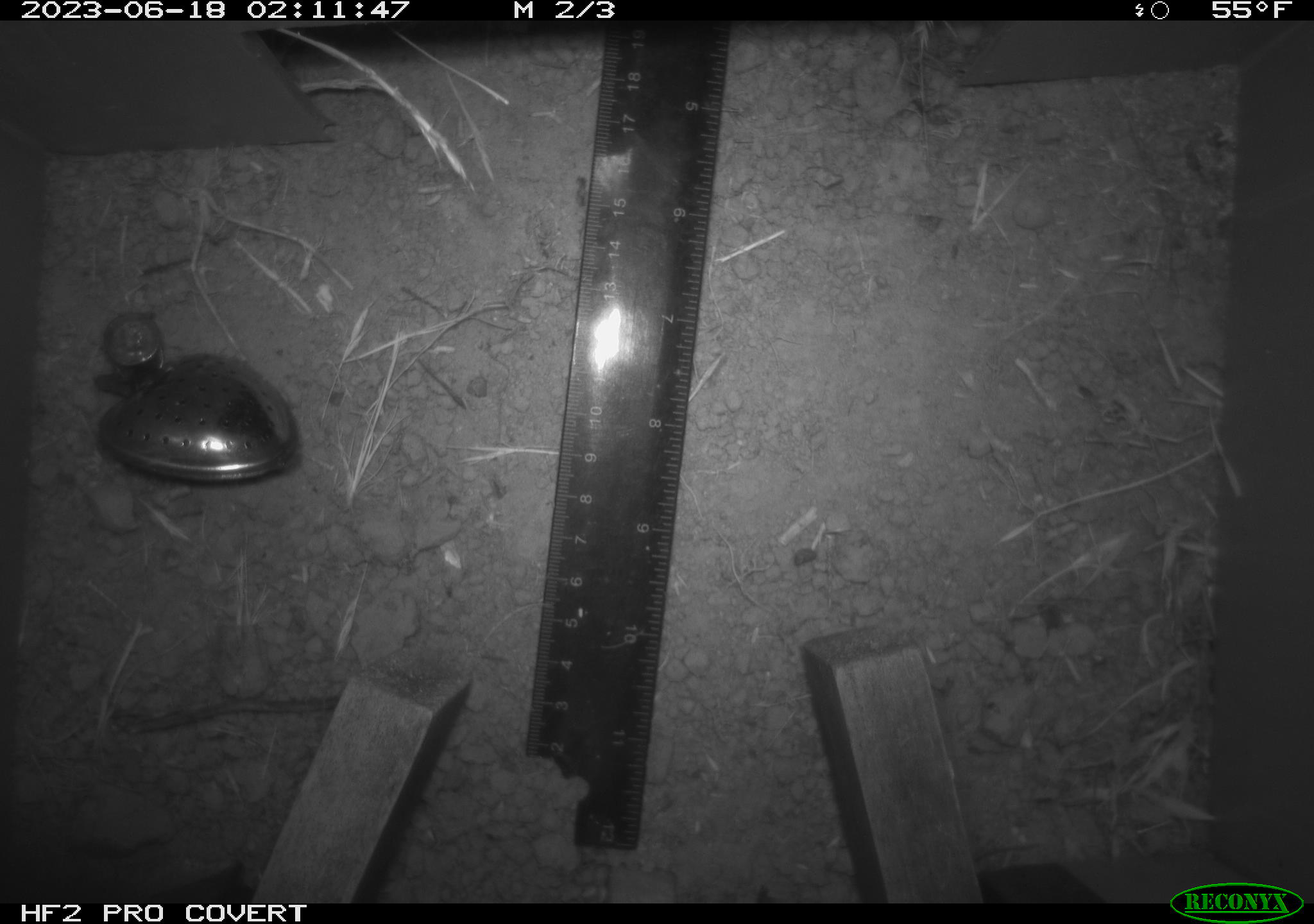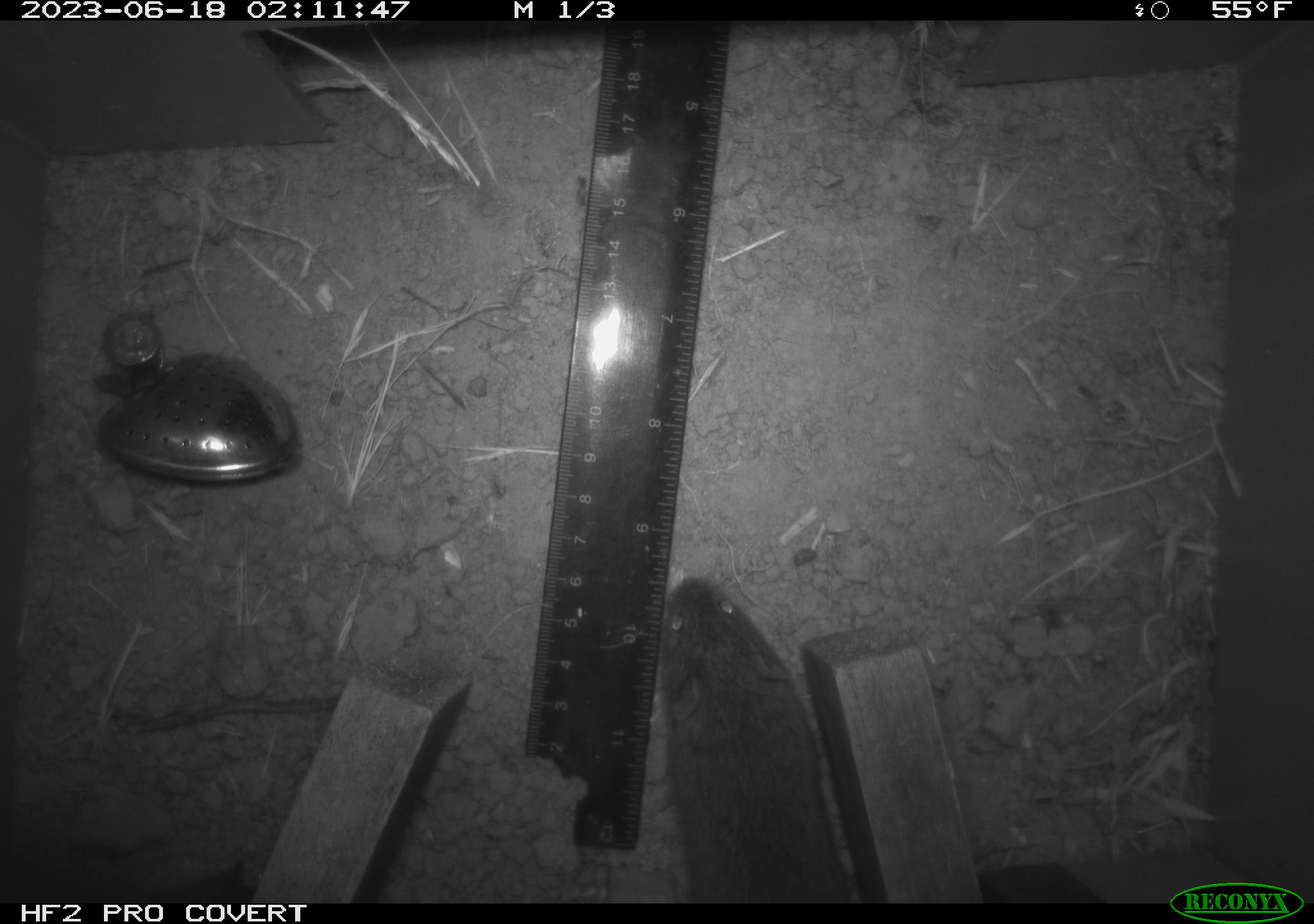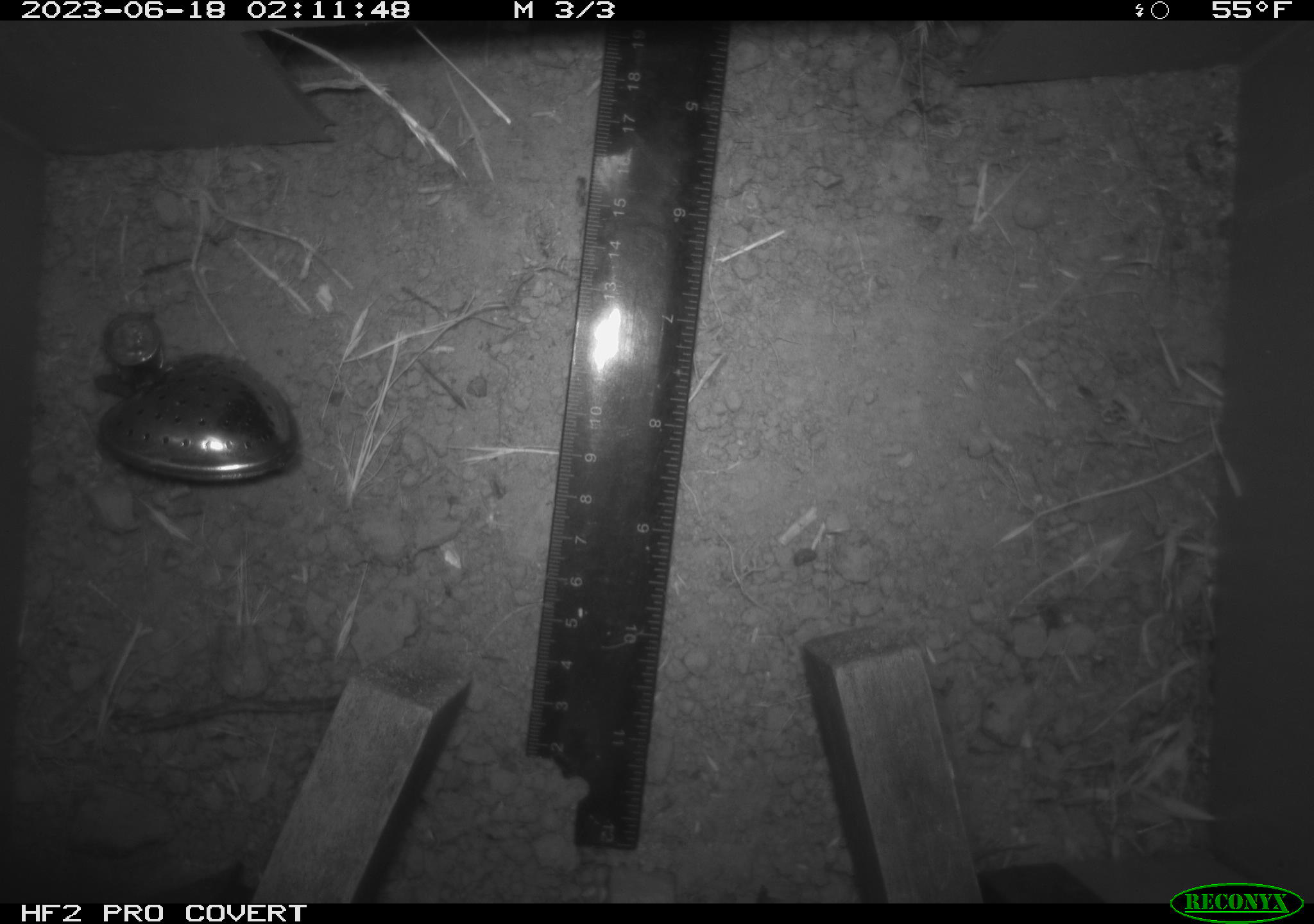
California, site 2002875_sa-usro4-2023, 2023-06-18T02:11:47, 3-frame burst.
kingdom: Animalia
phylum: Chordata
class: Mammalia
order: Rodentia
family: Cricetidae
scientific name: Arvicolinae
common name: voles, lemmings, and muskrats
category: arvicolinae subfamily